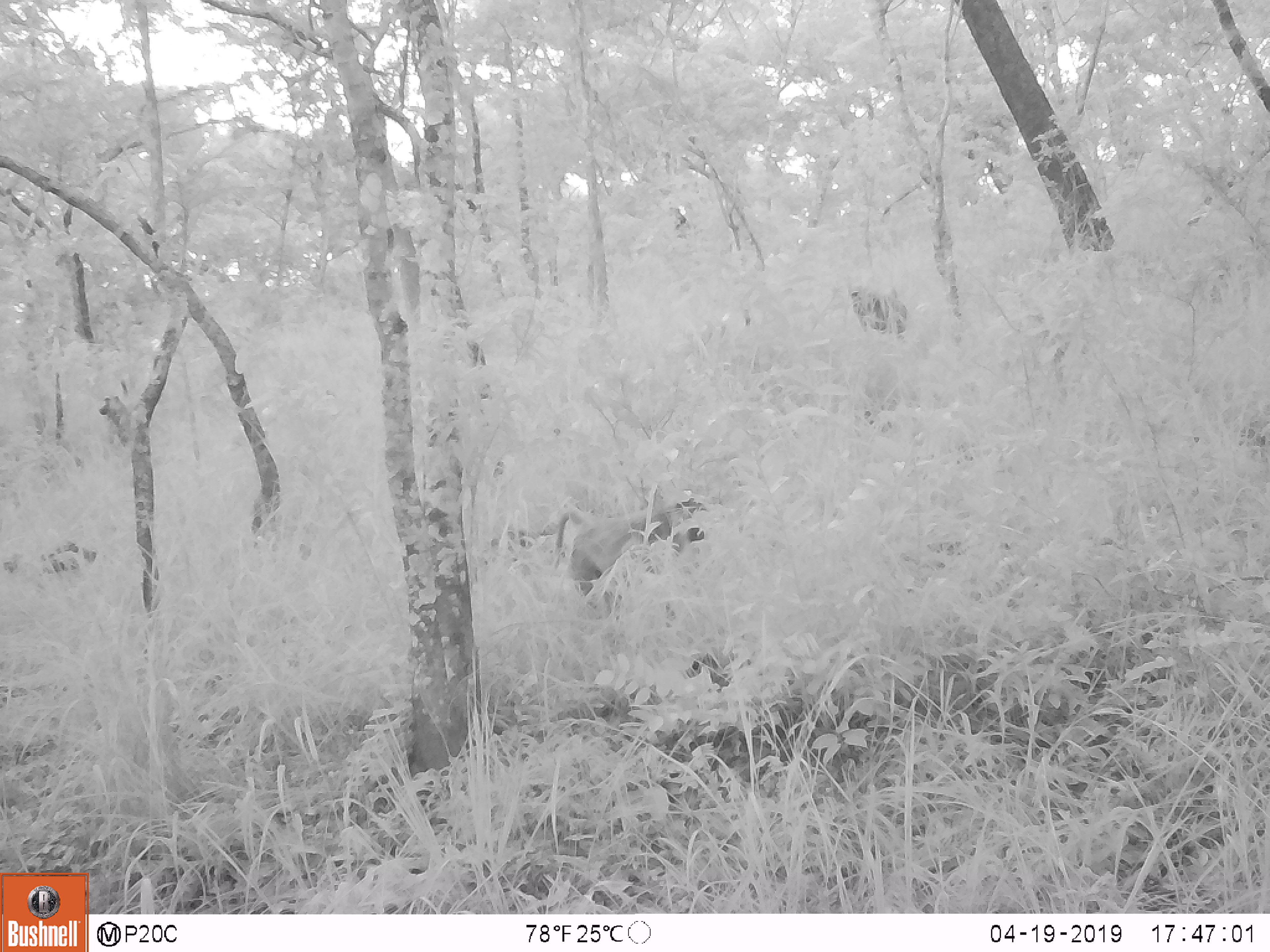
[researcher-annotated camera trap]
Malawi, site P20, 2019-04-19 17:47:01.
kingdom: Animalia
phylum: Chordata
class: Mammalia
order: Primates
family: Cercopithecidae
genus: Papio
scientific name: Papio cynocephalus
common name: yellow baboon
Yellow baboon (Papio cynocephalus), count 2.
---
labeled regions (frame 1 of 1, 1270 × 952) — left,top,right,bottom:
yellow baboon: 546,494,716,628; 843,284,911,341